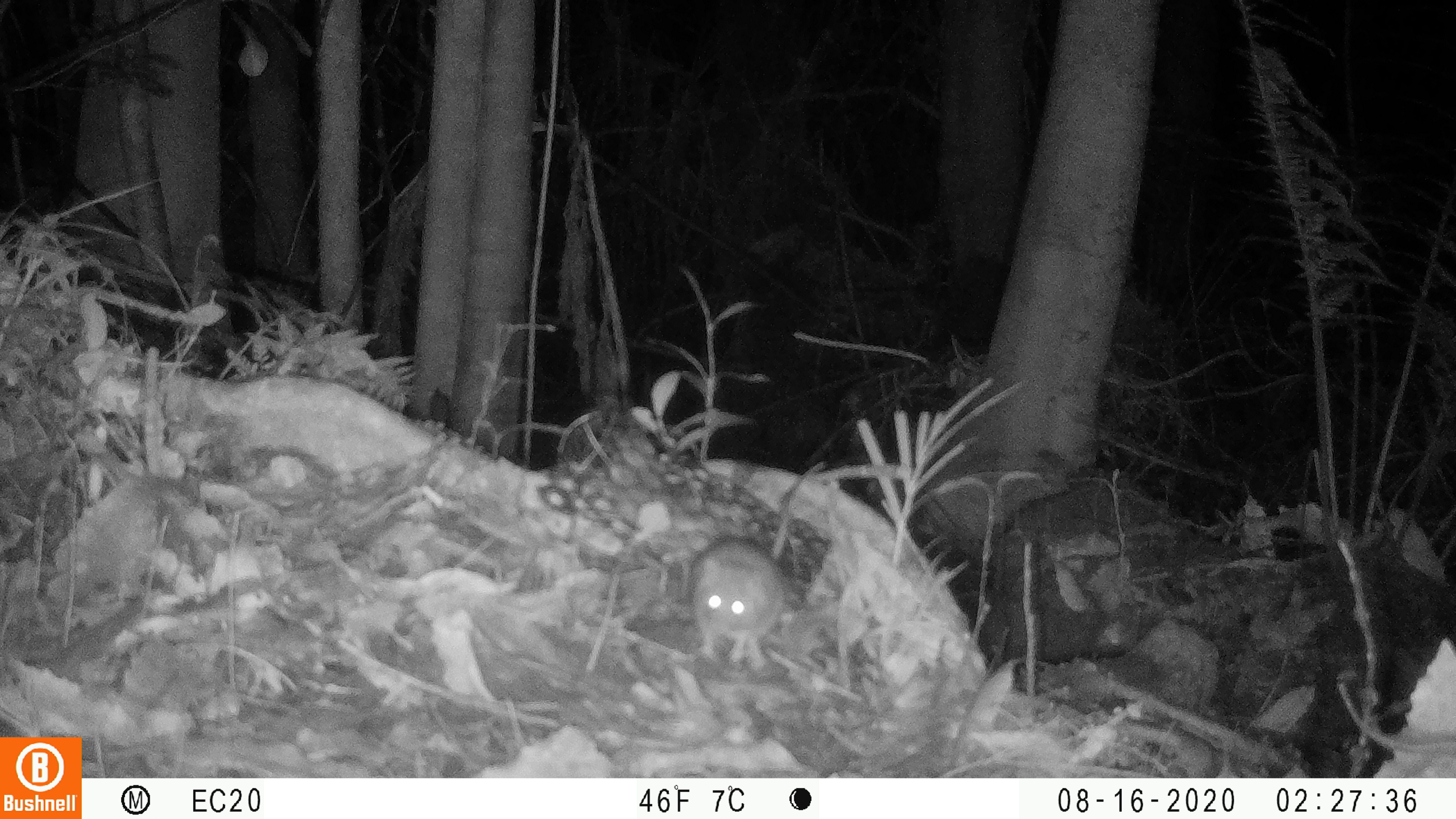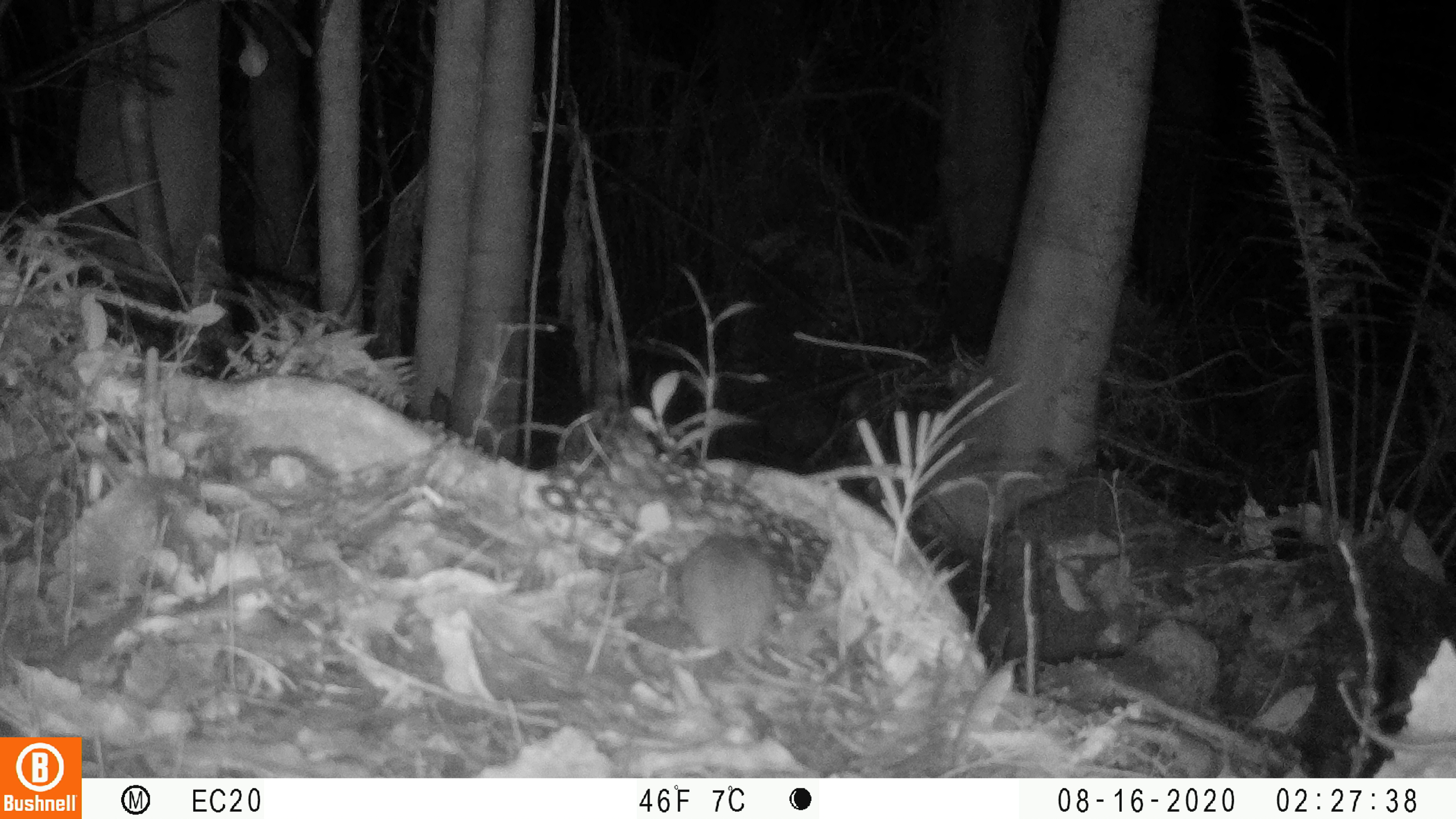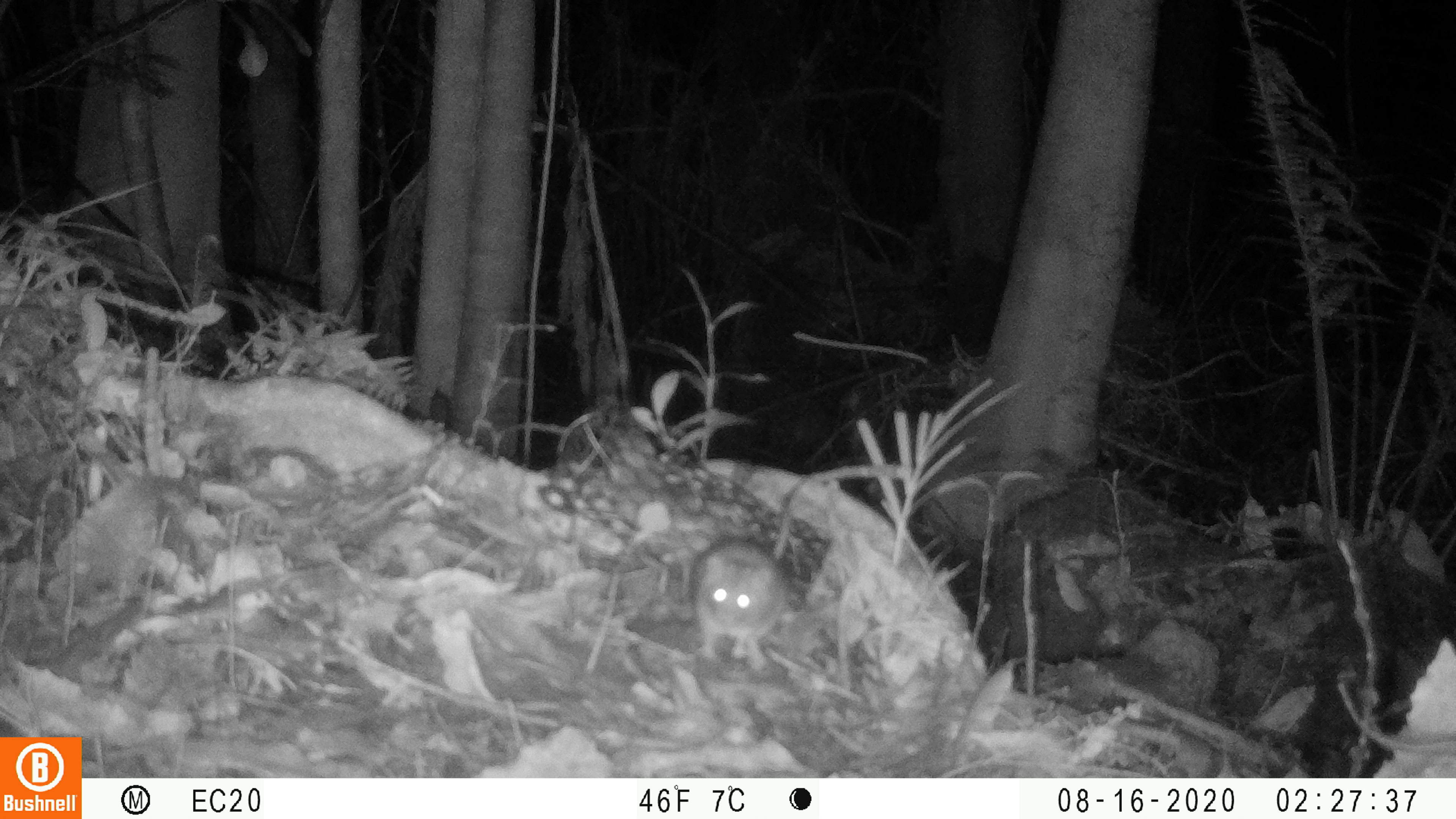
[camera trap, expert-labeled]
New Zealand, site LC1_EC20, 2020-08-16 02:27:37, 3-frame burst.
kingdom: Animalia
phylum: Chordata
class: Mammalia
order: Rodentia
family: Muridae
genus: Rattus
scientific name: Rattus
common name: rat